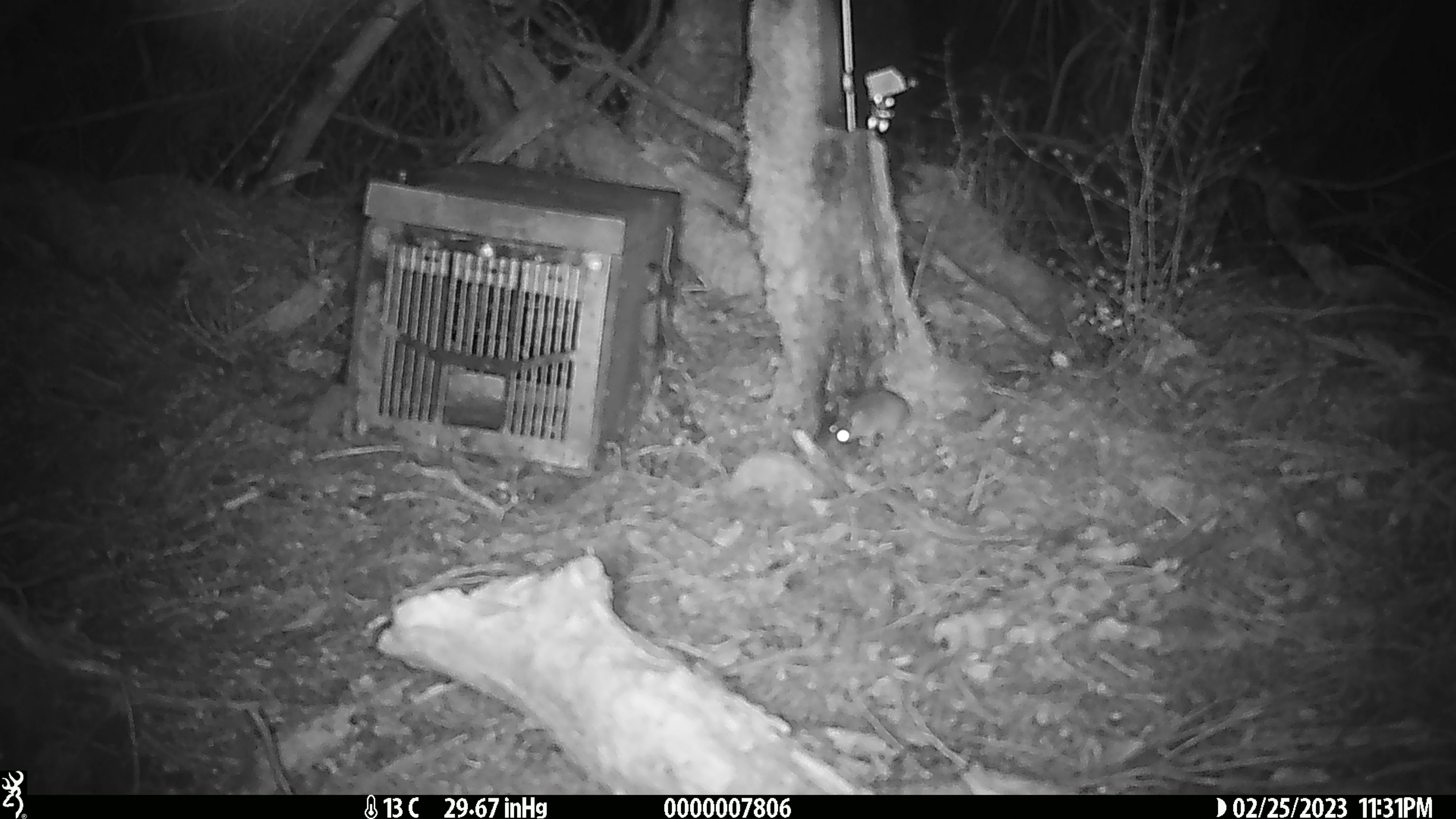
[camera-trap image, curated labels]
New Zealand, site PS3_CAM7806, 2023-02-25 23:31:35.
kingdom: Animalia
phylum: Chordata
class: Mammalia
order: Rodentia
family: Muridae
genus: Mus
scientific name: Mus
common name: mouse